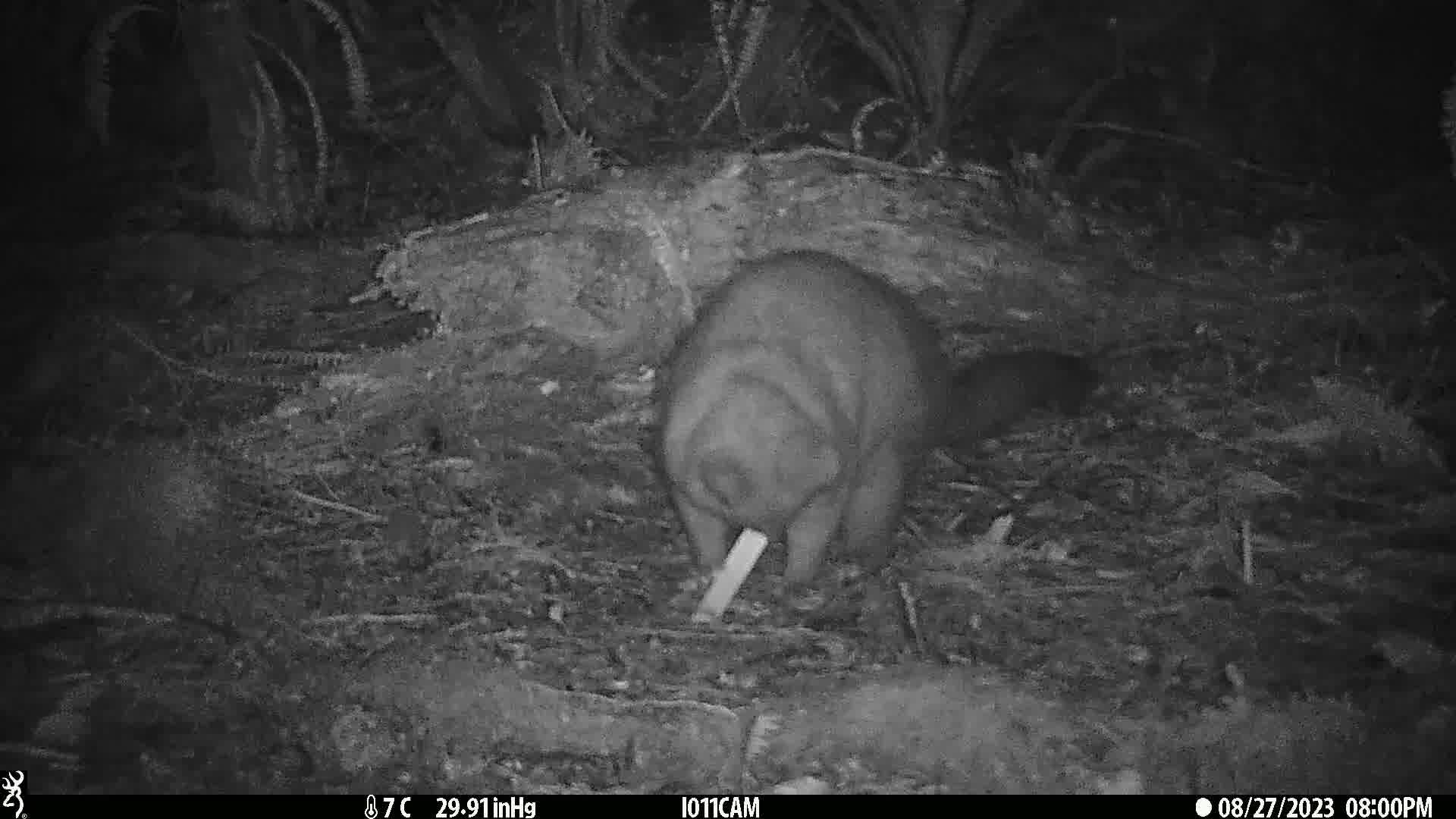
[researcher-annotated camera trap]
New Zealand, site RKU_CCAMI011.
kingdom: Animalia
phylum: Chordata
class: Mammalia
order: Diprotodontia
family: Phalangeridae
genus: Trichosurus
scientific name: Trichosurus vulpecula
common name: common brushtail possum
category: possum